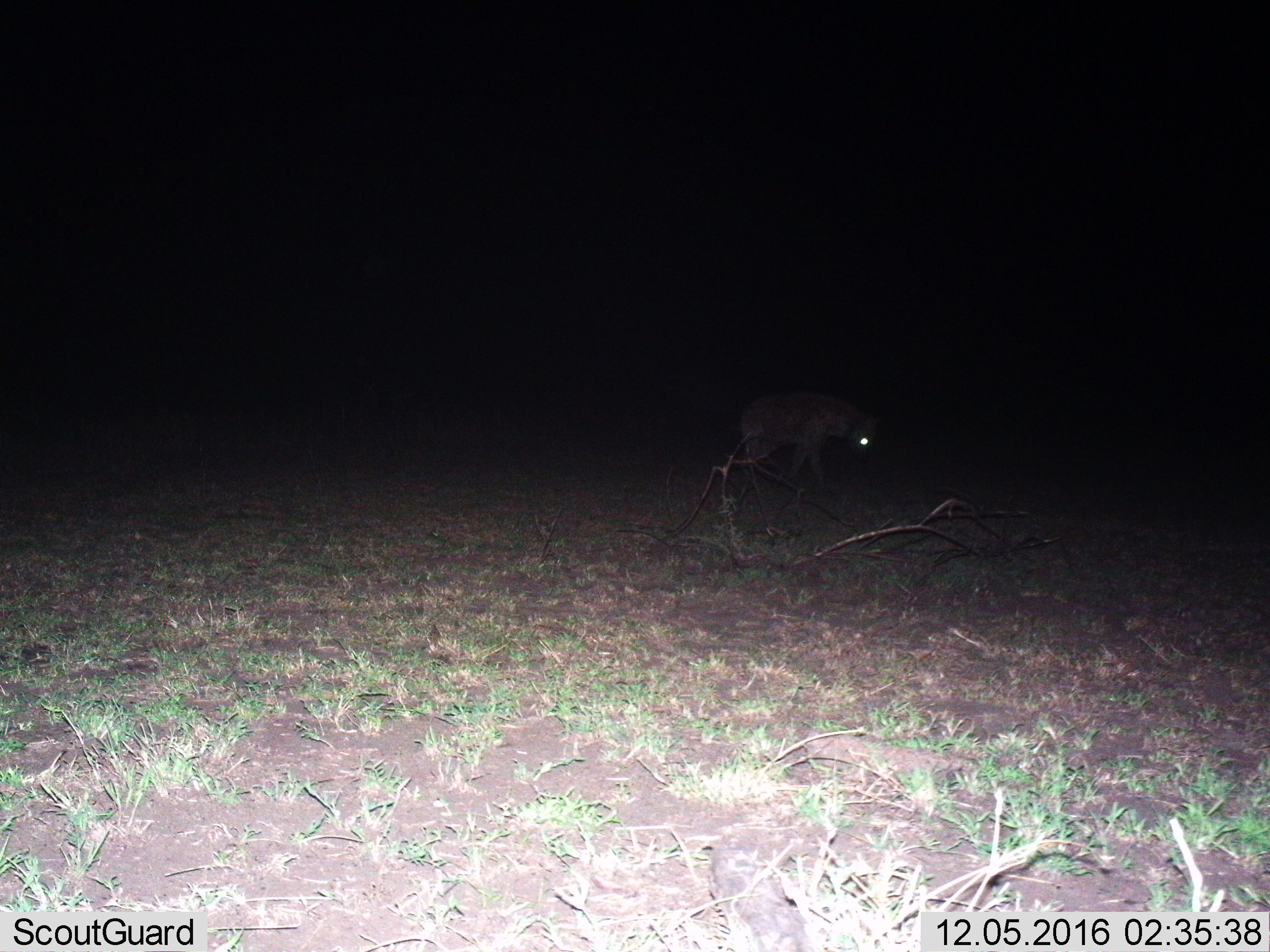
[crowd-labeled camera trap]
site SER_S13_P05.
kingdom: Animalia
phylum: Chordata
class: Mammalia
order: Carnivora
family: Hyaenidae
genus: Crocuta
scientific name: Crocuta crocuta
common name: spotted hyena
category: hyenaspotted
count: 1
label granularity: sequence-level